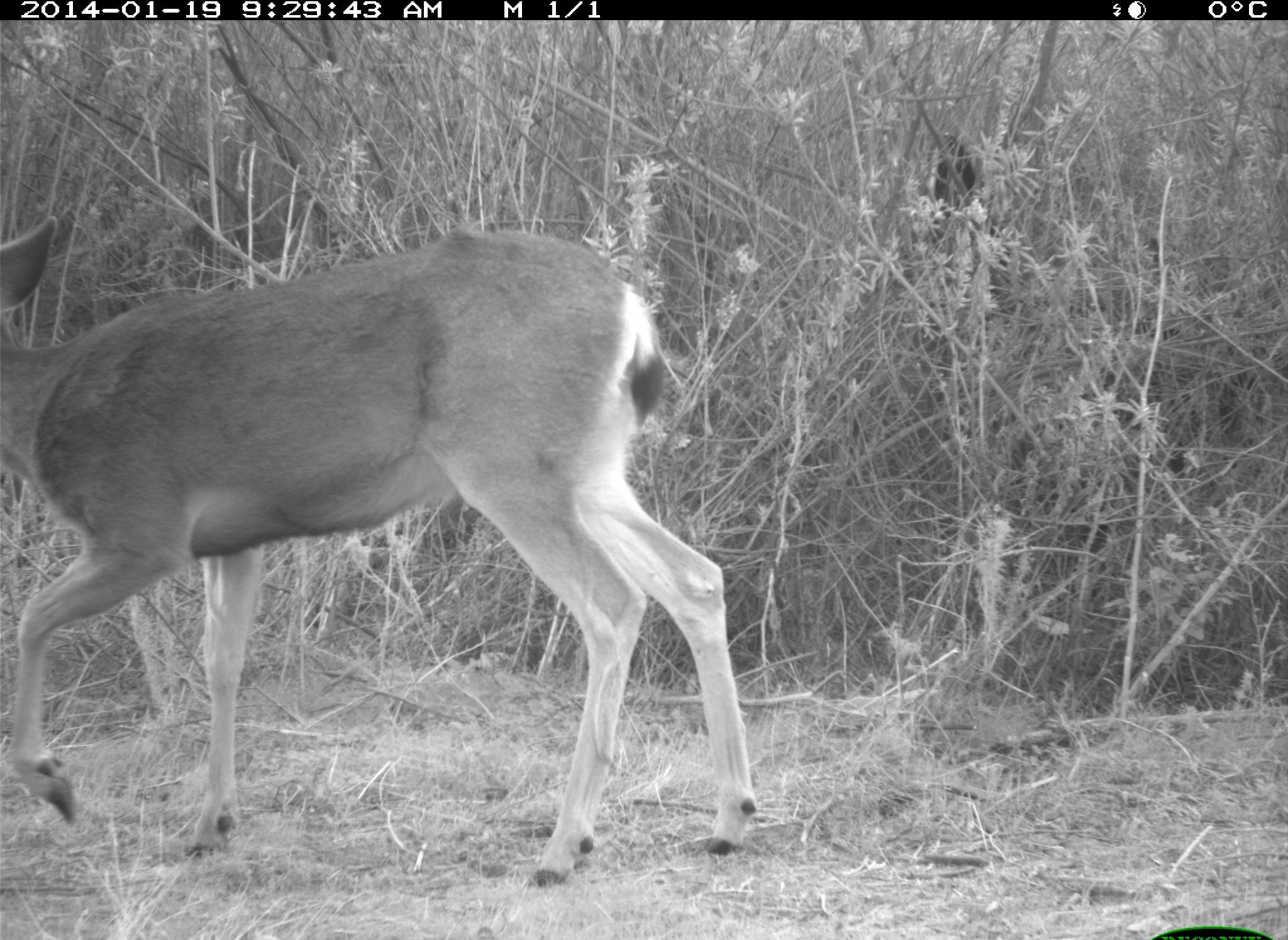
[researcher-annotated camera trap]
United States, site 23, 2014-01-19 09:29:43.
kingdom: Animalia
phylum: Chordata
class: Mammalia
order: Artiodactyla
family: Cervidae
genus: Odocoileus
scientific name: Odocoileus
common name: deer